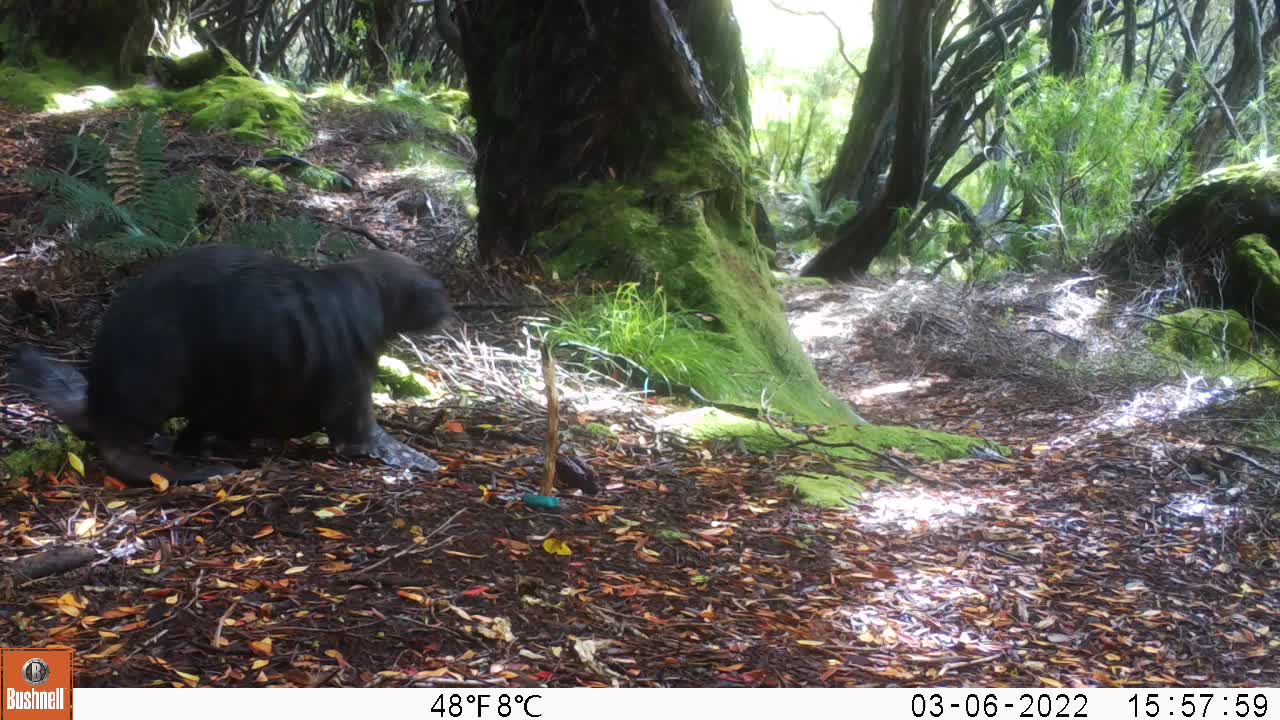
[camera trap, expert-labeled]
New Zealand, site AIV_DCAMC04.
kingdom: Animalia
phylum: Chordata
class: Mammalia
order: Carnivora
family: Otariidae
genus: Phocarctos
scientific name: Phocarctos hookeri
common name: new zealand sea lion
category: sealion